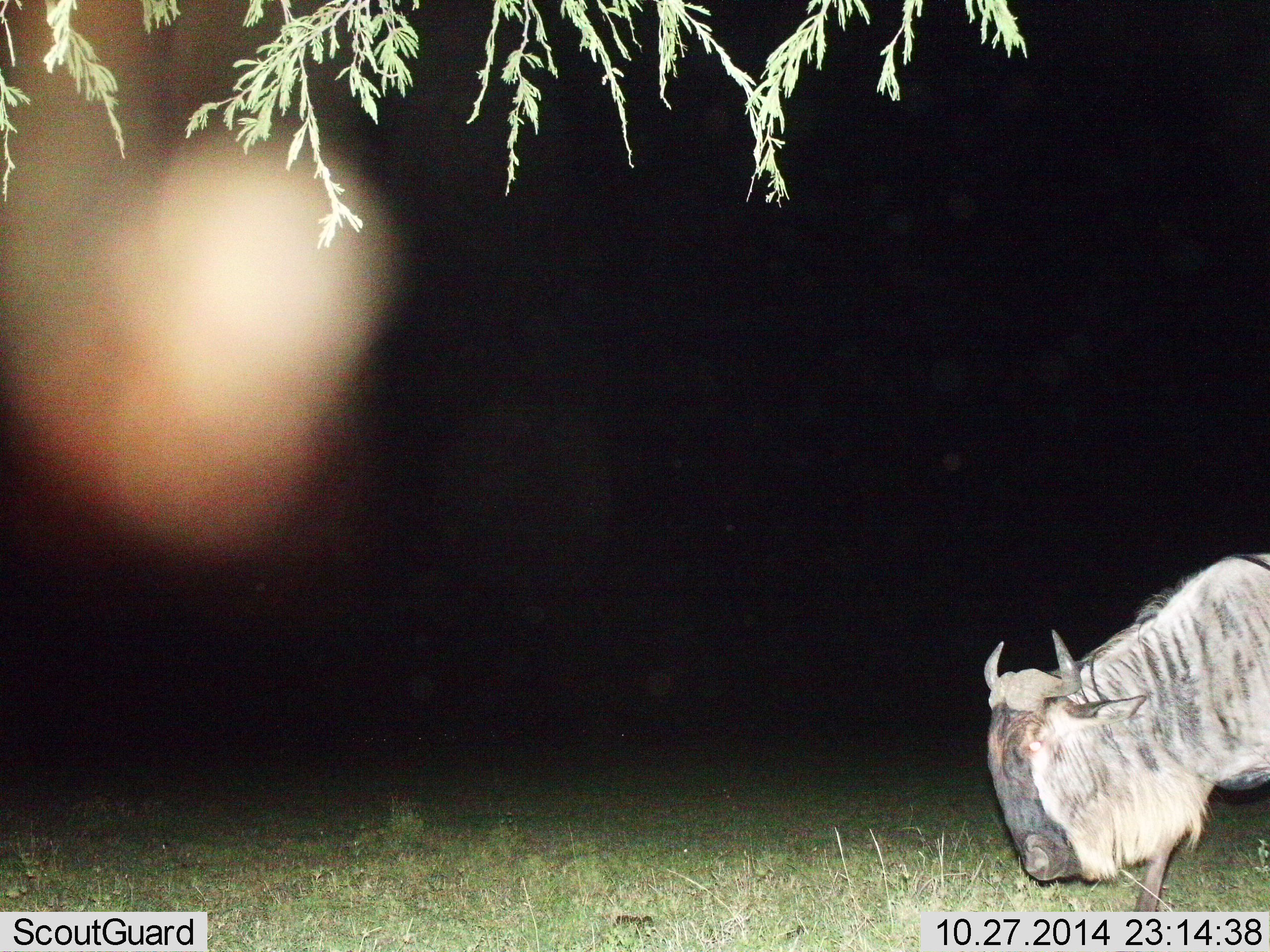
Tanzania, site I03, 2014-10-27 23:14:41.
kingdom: Animalia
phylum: Chordata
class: Mammalia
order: Artiodactyla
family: Bovidae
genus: Connochaetes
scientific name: Connochaetes taurinus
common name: blue wildebeest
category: wildebeest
Wildebeest (blue wildebeest) (Connochaetes taurinus), count 1. Behavior (volunteer vote fractions): standing 30%, resting 0%, moving 40%, interacting 0%. Young present (vote fraction): 0%. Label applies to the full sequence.